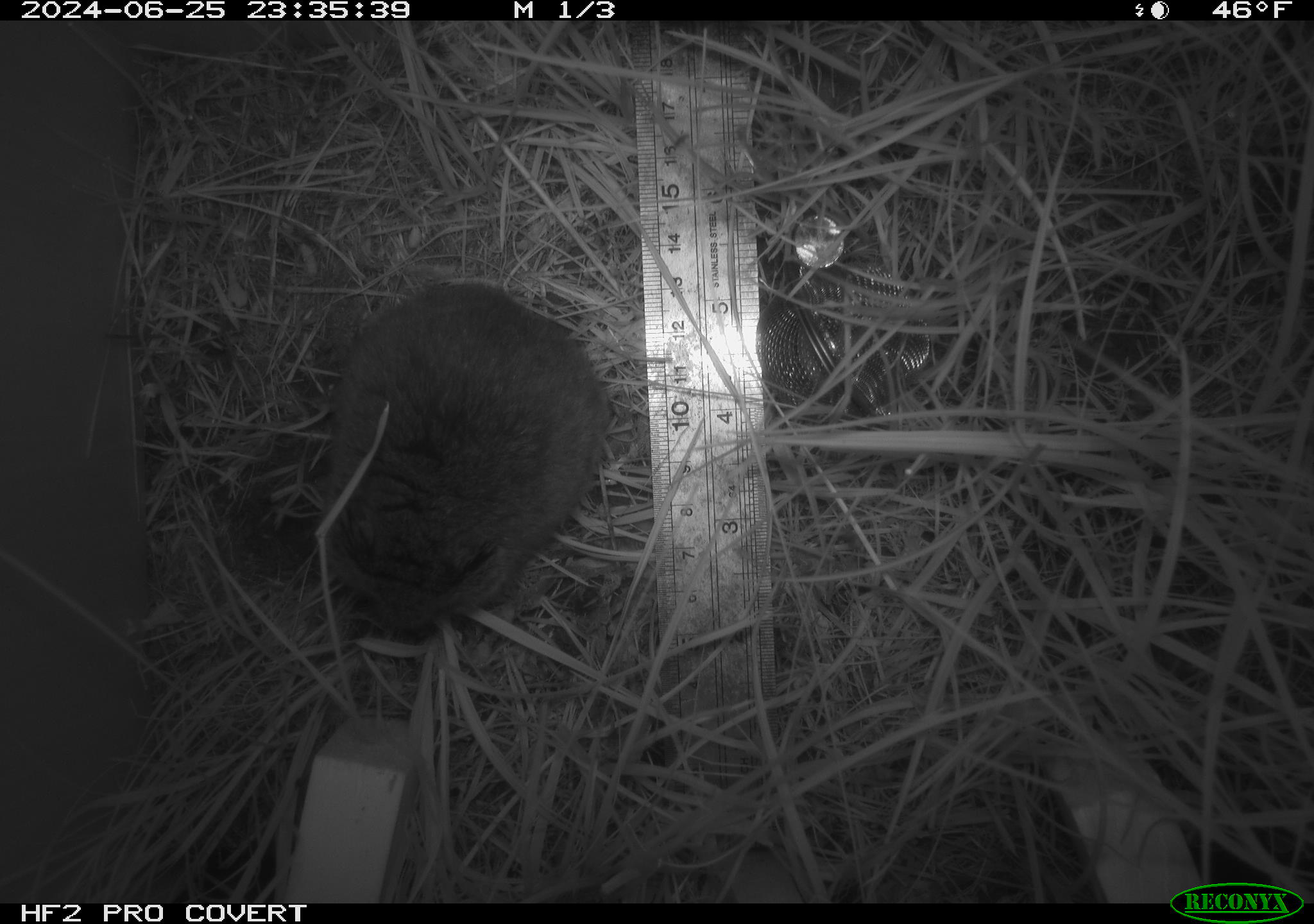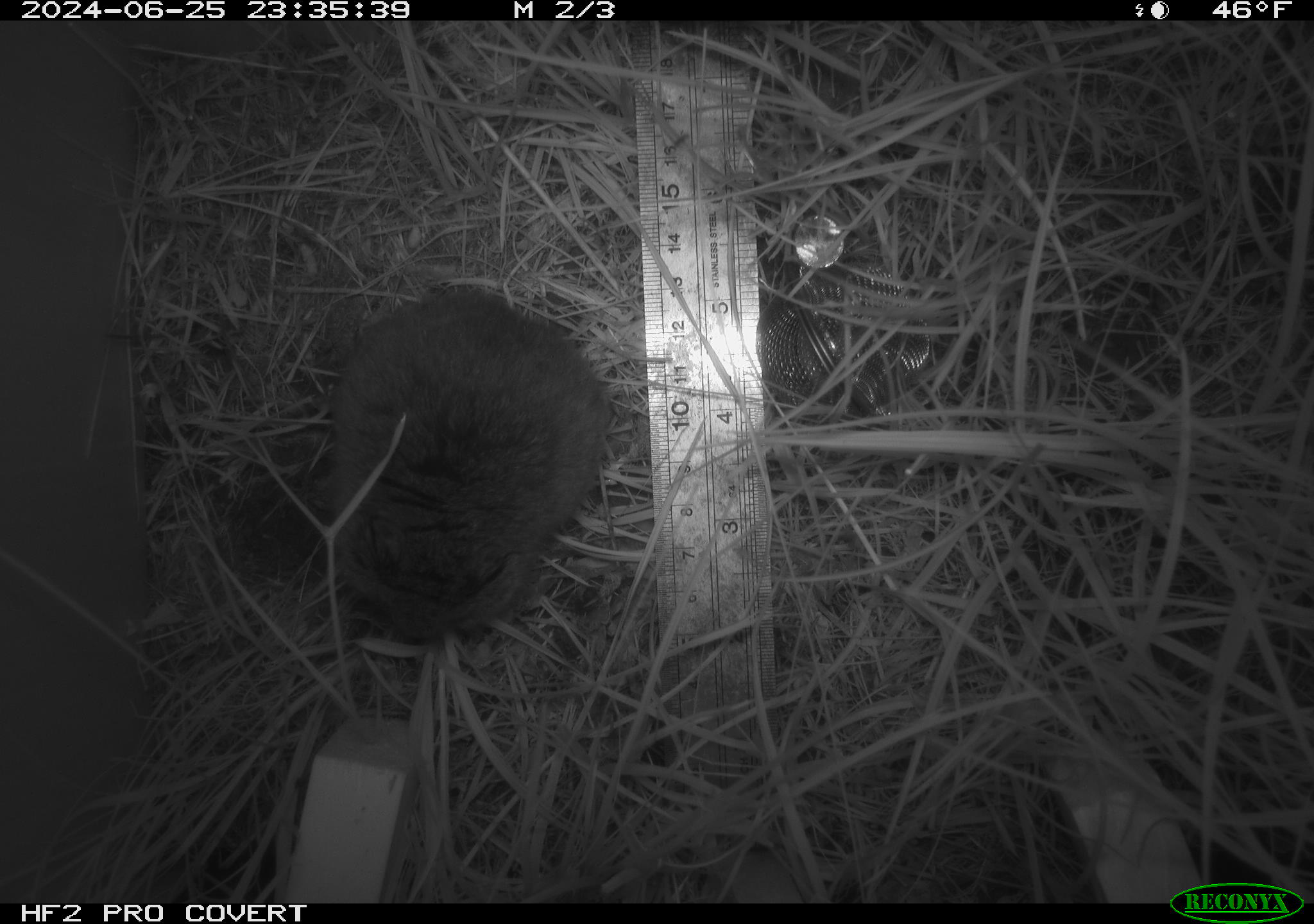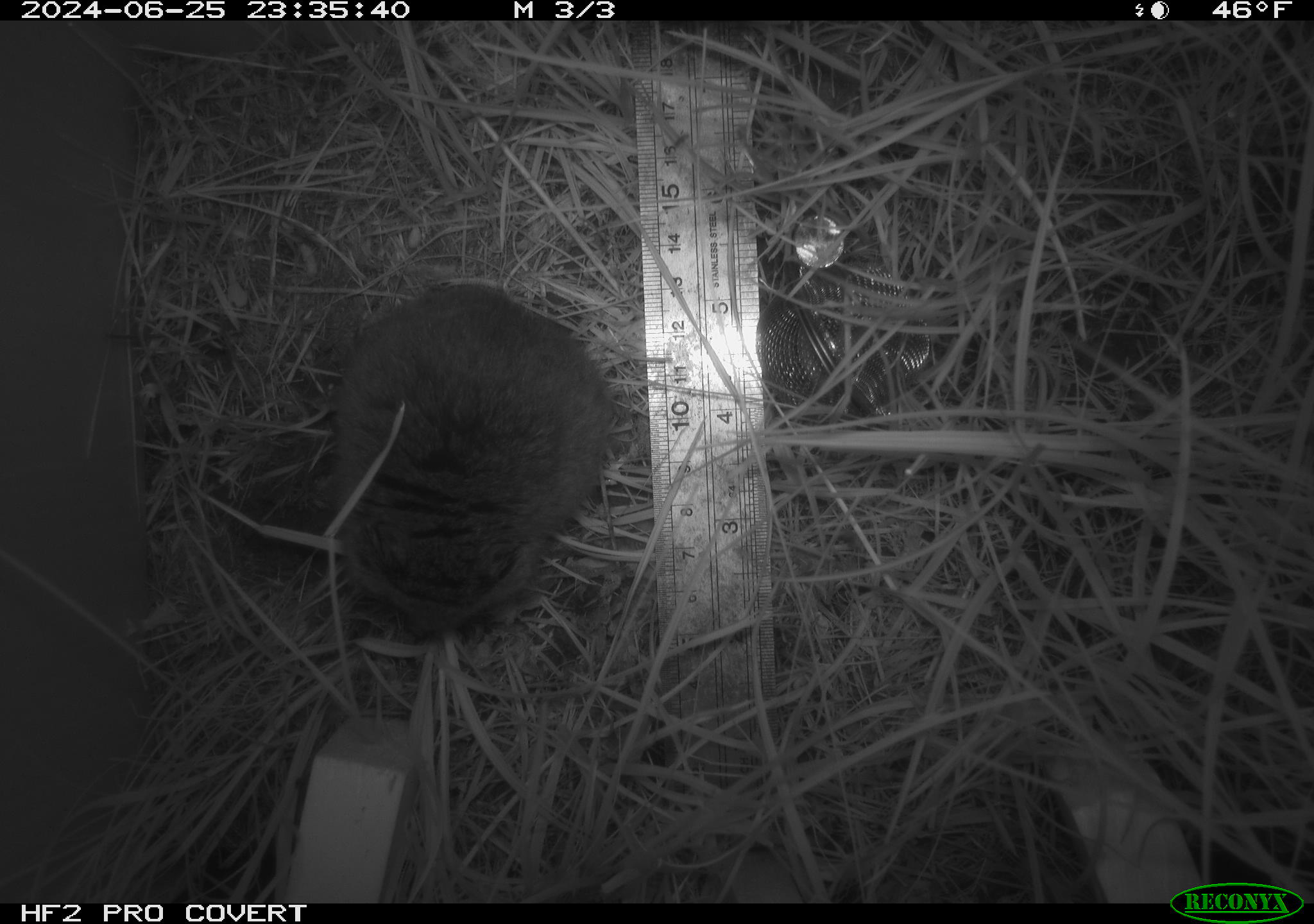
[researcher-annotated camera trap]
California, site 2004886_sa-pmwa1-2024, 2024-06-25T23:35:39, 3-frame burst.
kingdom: Animalia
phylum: Chordata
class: Mammalia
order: Rodentia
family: Cricetidae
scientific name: Arvicolinae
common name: voles, lemmings, and muskrats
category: arvicolinae subfamily